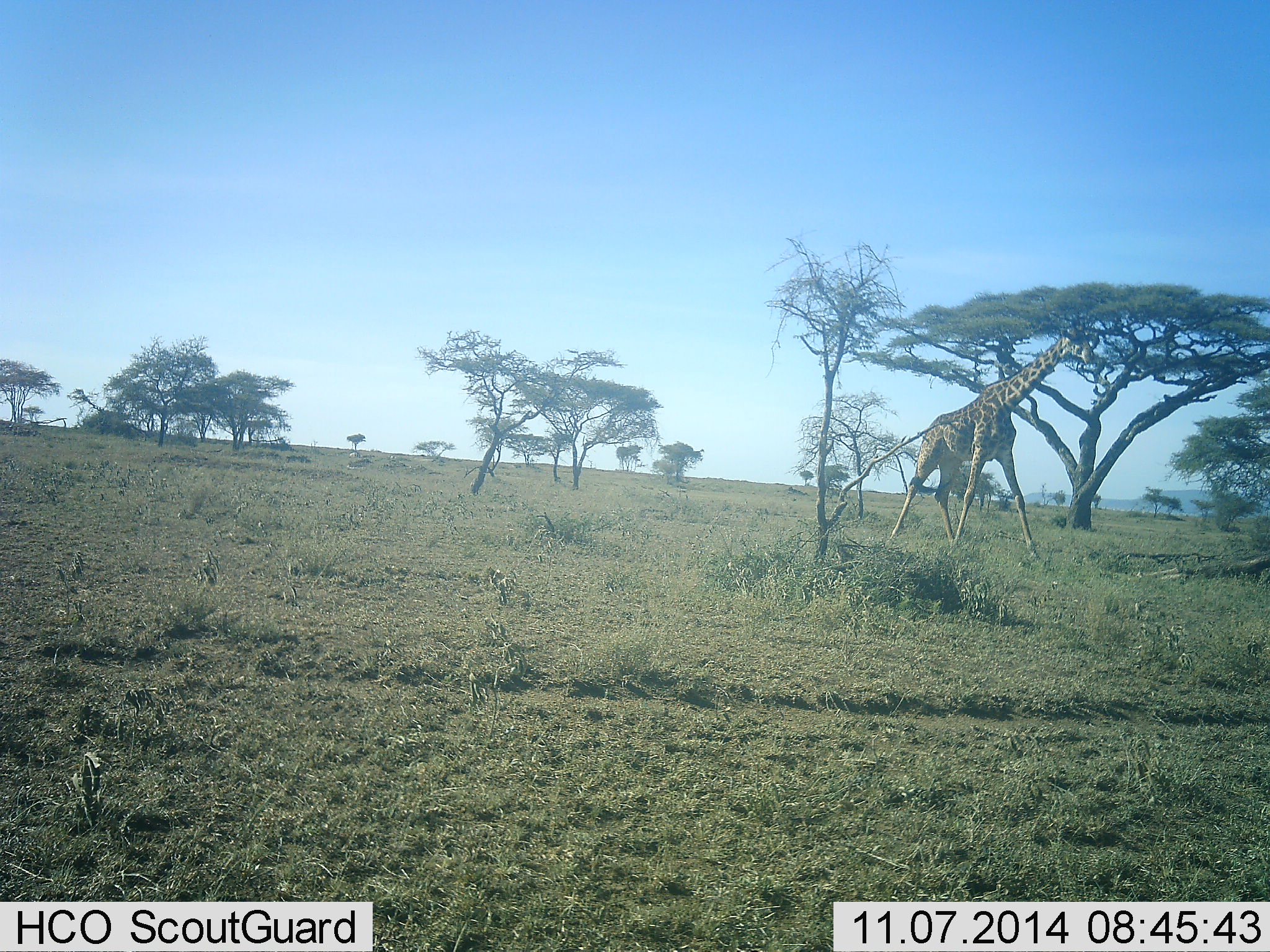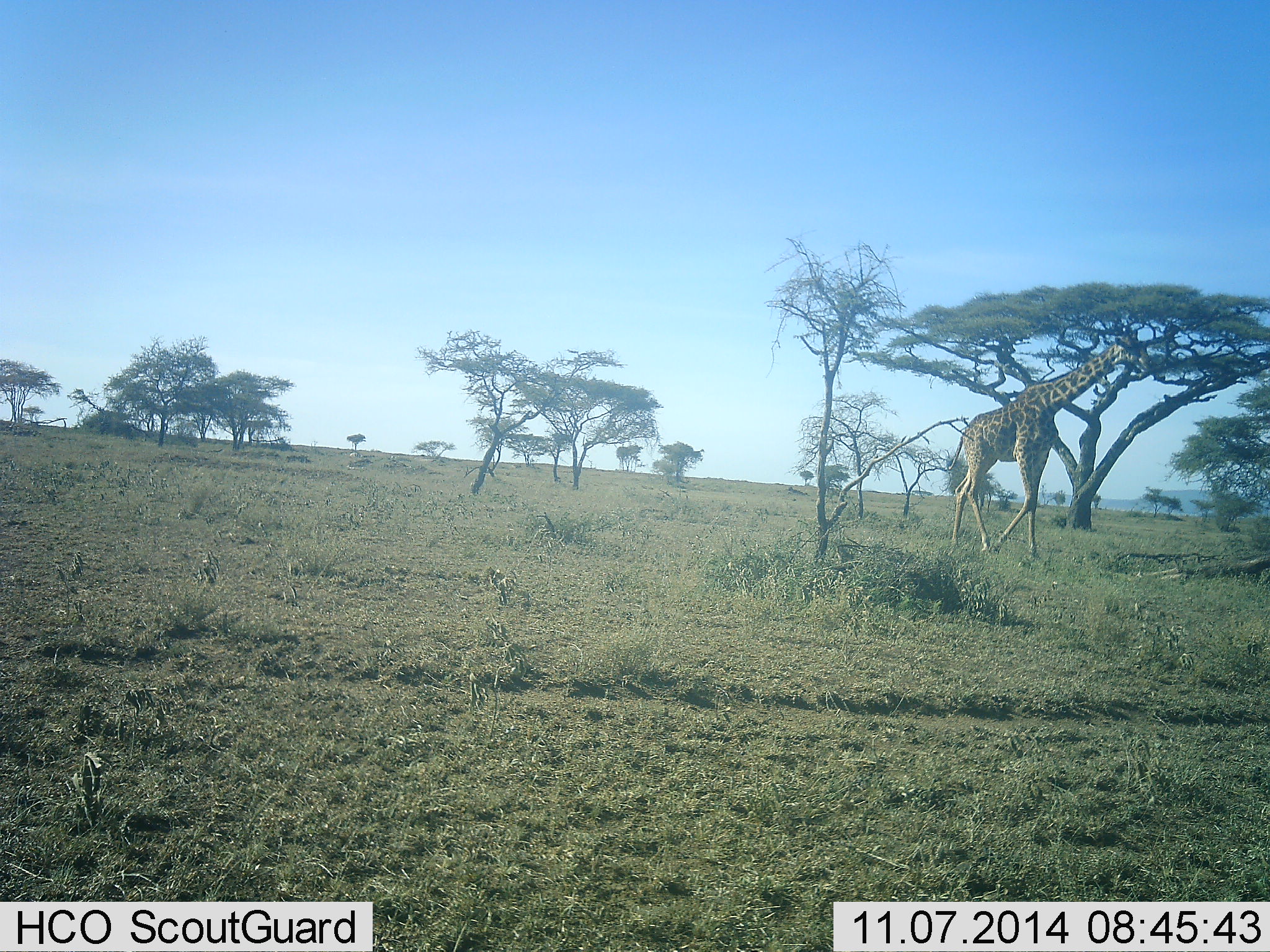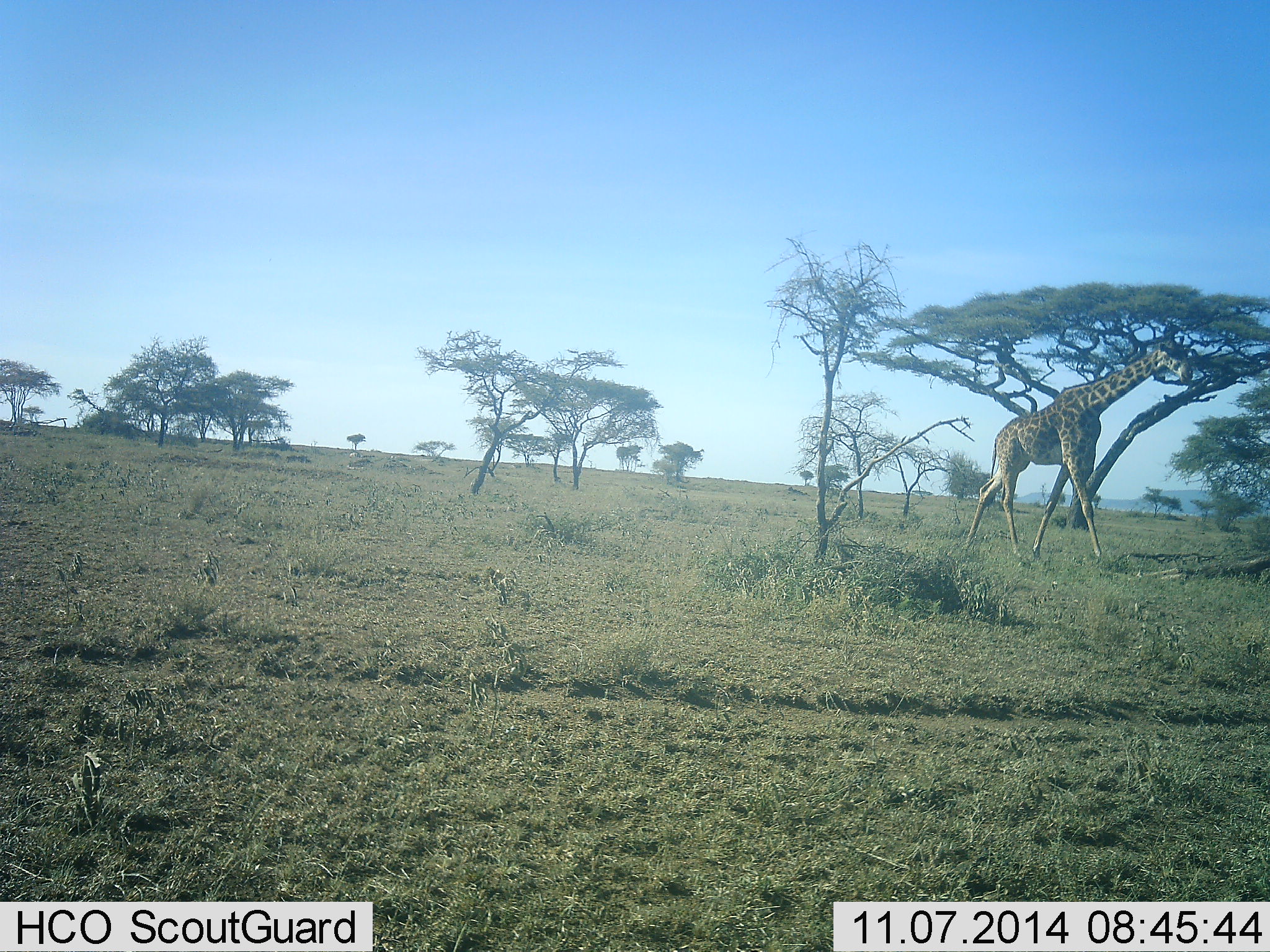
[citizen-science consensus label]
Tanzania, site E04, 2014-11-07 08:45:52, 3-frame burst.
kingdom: Animalia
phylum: Chordata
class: Mammalia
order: Artiodactyla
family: Giraffidae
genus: Giraffa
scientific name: Giraffa camelopardalis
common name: giraffe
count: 1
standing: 20%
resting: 0%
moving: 90%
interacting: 0%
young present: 0%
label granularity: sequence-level